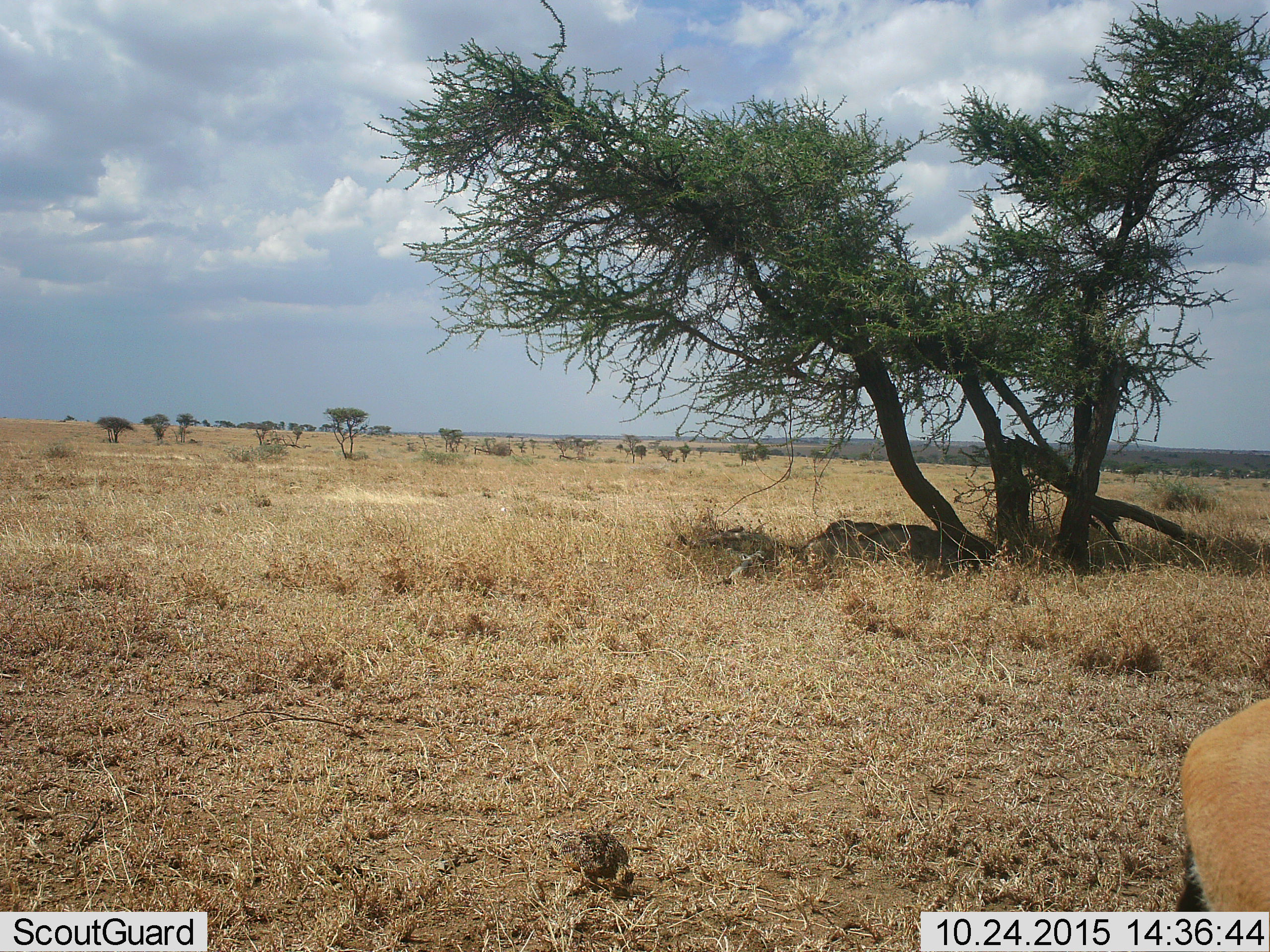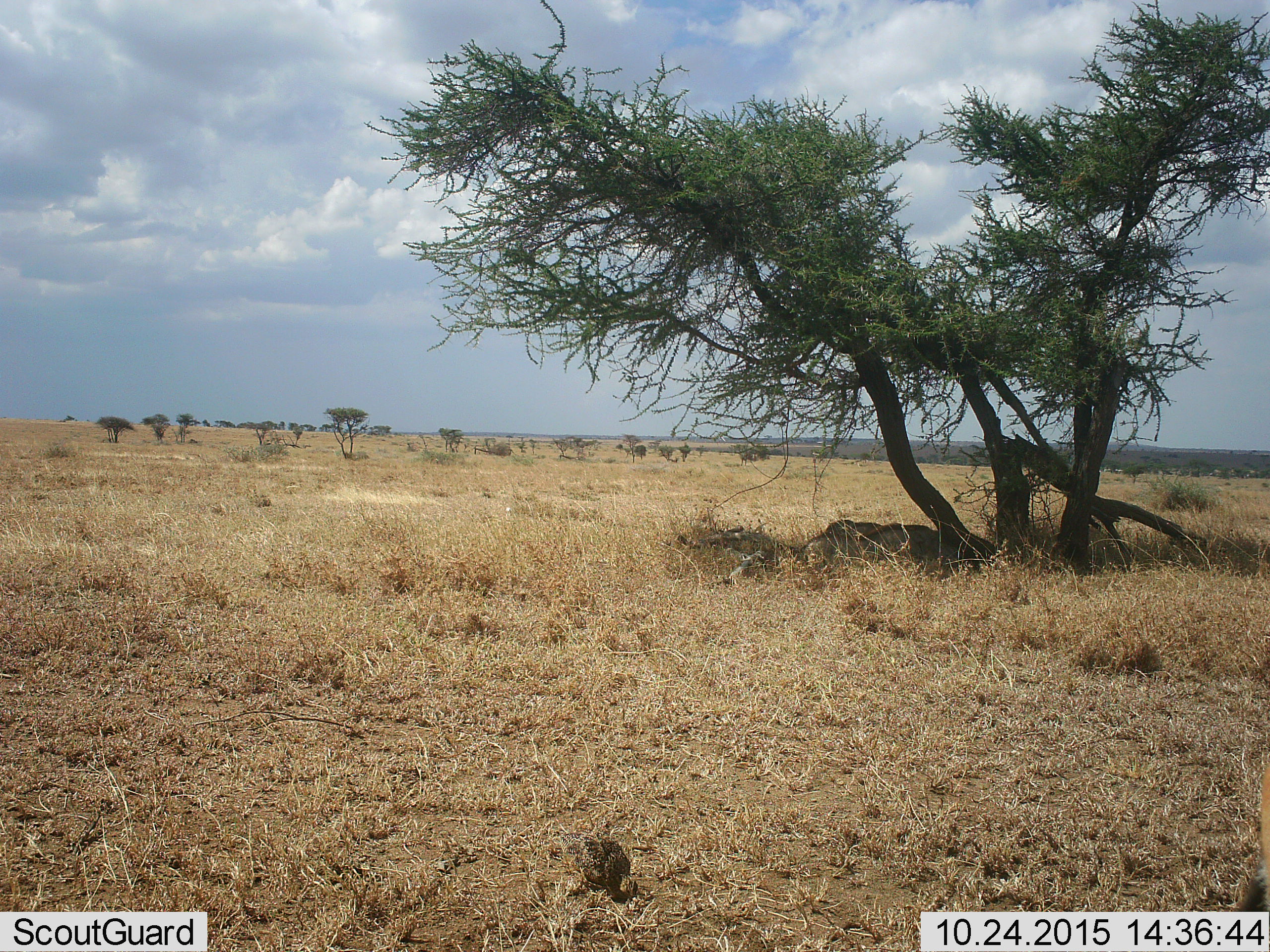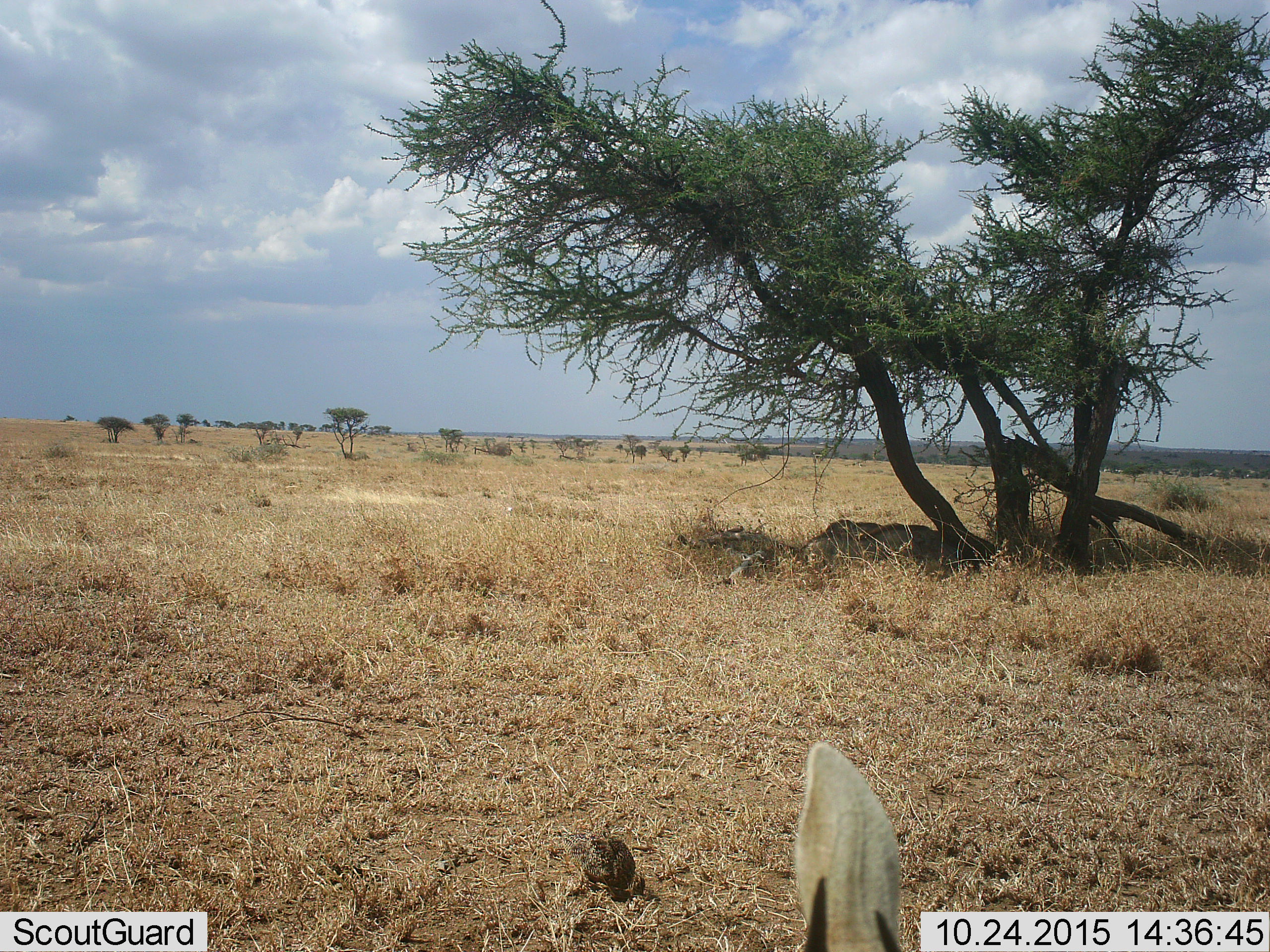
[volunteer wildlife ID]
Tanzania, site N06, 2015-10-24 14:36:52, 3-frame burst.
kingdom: Animalia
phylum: Chordata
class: Aves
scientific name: Aves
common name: bird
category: otherbird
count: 1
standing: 40%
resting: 0%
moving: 0%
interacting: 0%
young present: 0%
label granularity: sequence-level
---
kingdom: Animalia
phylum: Chordata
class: Mammalia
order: Artiodactyla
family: Bovidae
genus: Eudorcas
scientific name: Eudorcas thomsonii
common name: thomson's gazelle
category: gazellethomsons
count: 1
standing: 71%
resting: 0%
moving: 29%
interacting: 0%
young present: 0%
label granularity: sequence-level